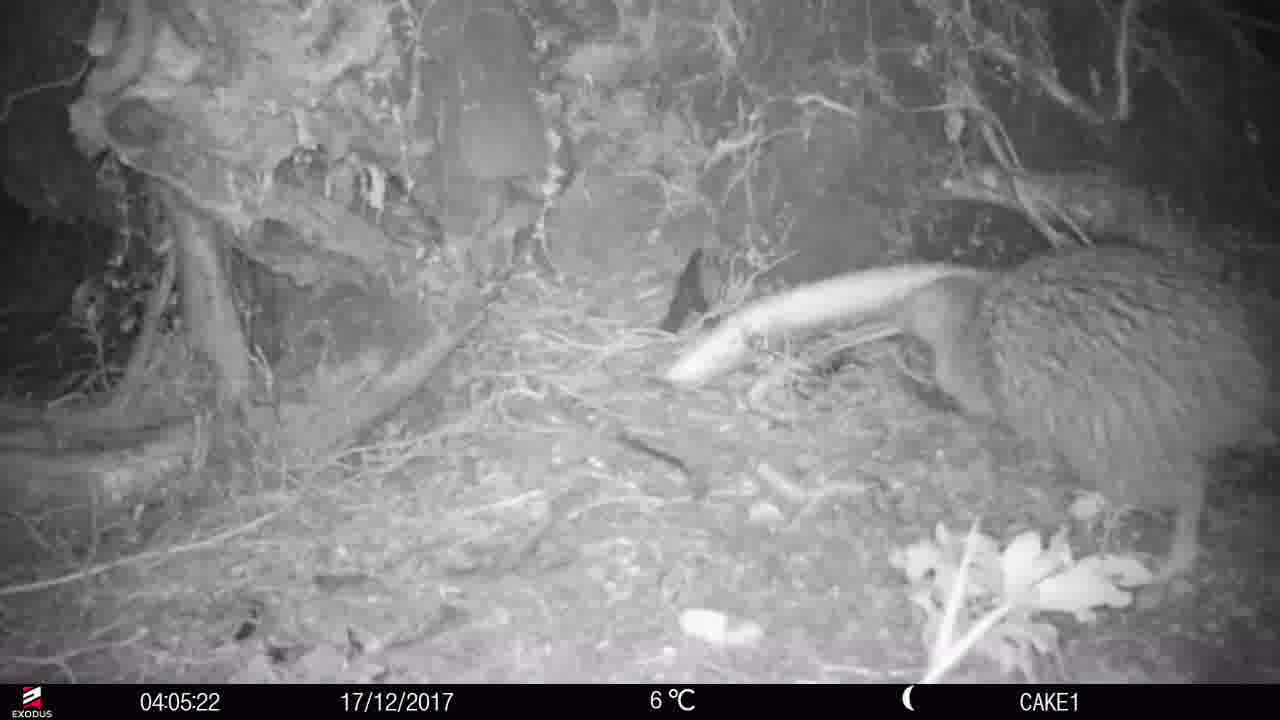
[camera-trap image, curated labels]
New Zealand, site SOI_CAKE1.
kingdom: Animalia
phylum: Chordata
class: Aves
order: Apterygiformes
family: Apterygidae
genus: Apteryx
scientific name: Apteryx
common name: kiwi